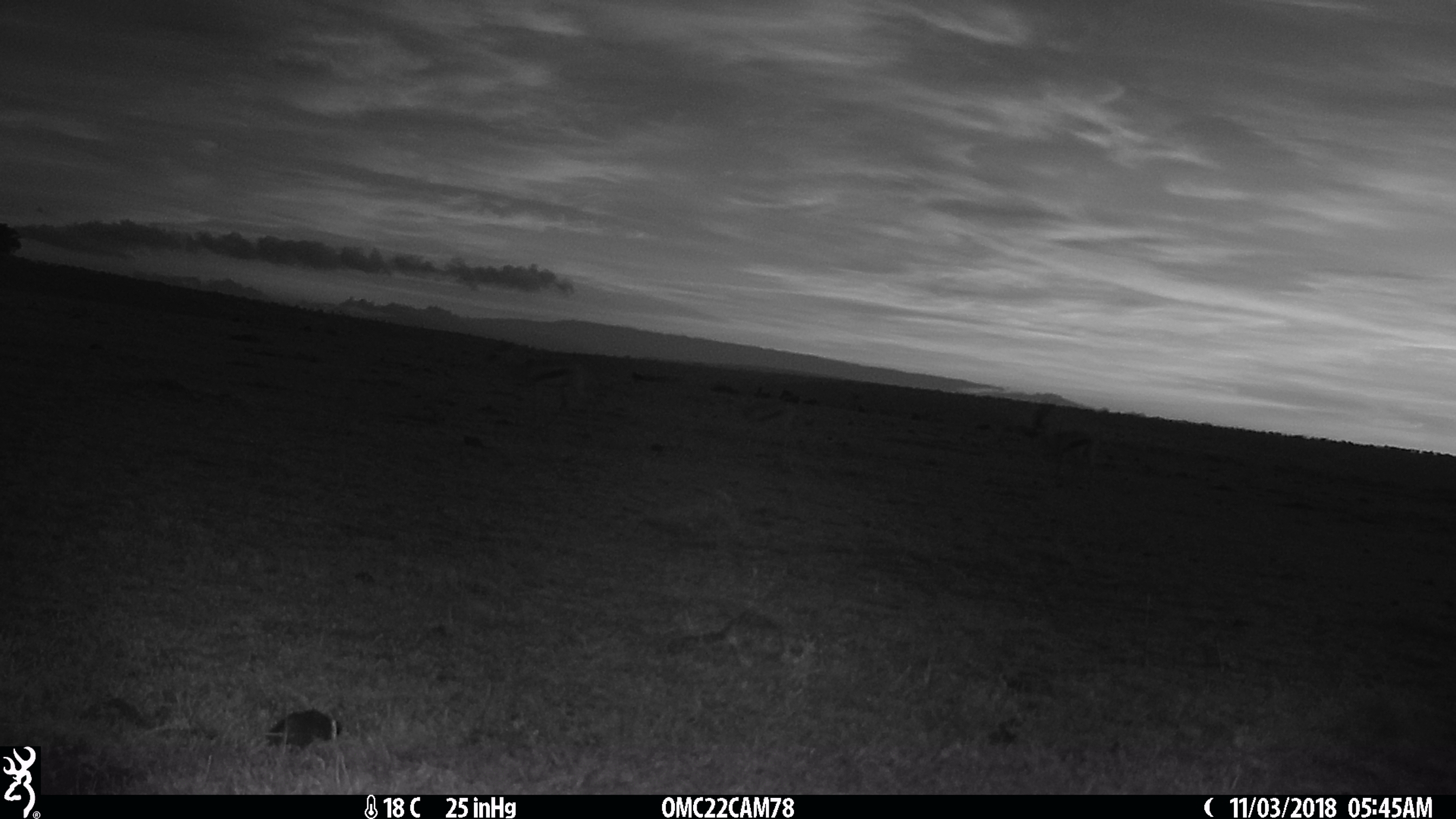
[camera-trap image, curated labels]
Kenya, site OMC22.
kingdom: Animalia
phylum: Chordata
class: Mammalia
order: Artiodactyla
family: Bovidae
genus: Eudorcas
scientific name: Eudorcas thomsonii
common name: thomon's gazelle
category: gazelle thomsons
Gazelle thomsons (thomon's gazelle) (Eudorcas thomsonii).